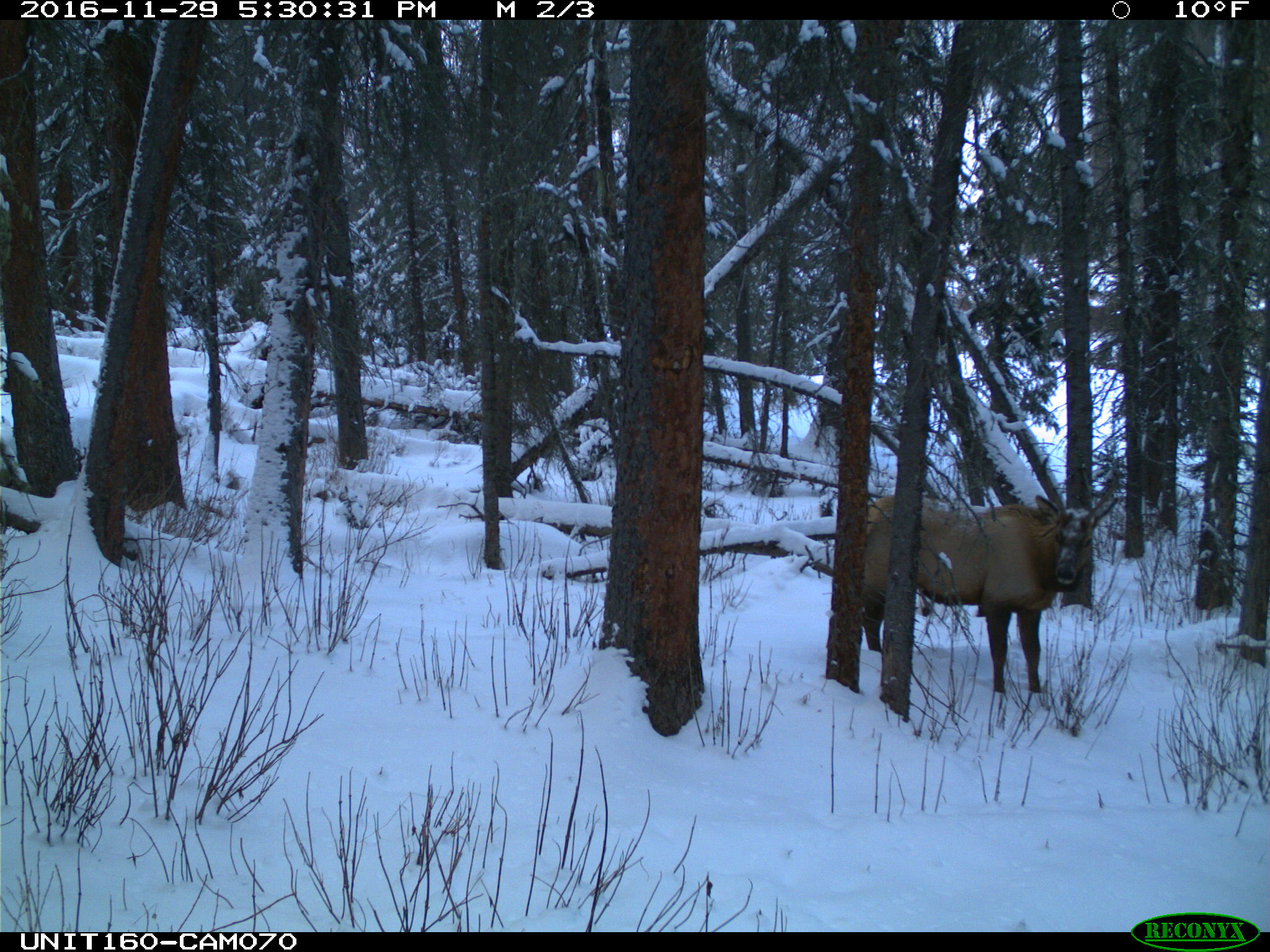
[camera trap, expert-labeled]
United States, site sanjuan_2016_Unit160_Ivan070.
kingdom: Animalia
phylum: Chordata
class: Mammalia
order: Artiodactyla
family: Cervidae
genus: Cervus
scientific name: Cervus elaphus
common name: red deer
Cervus elaphus (red deer).